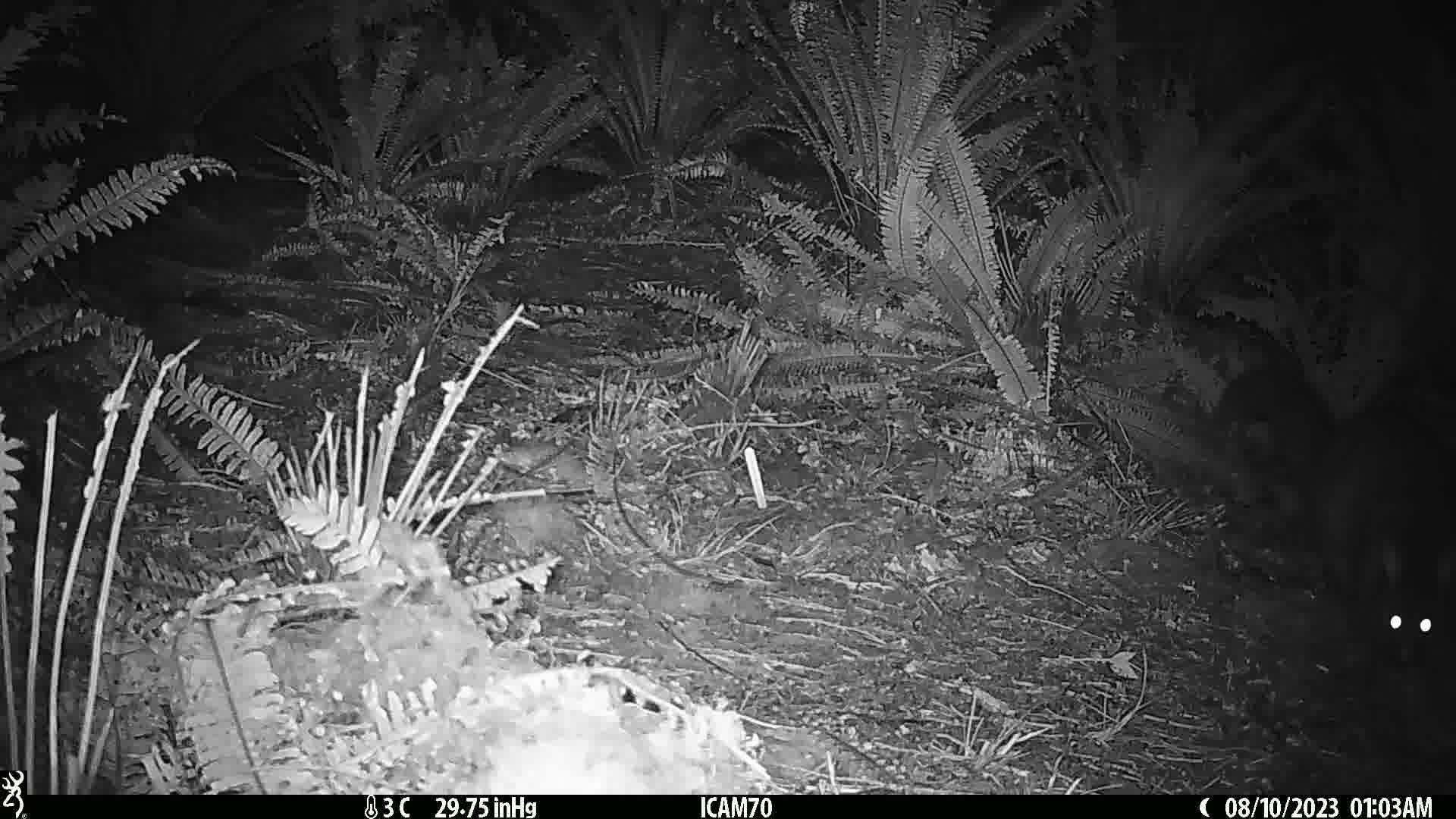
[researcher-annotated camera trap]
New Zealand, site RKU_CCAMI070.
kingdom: Animalia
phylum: Chordata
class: Mammalia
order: Diprotodontia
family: Phalangeridae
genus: Trichosurus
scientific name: Trichosurus vulpecula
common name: common brushtail possum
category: possum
Possum (common brushtail possum) (Trichosurus vulpecula).